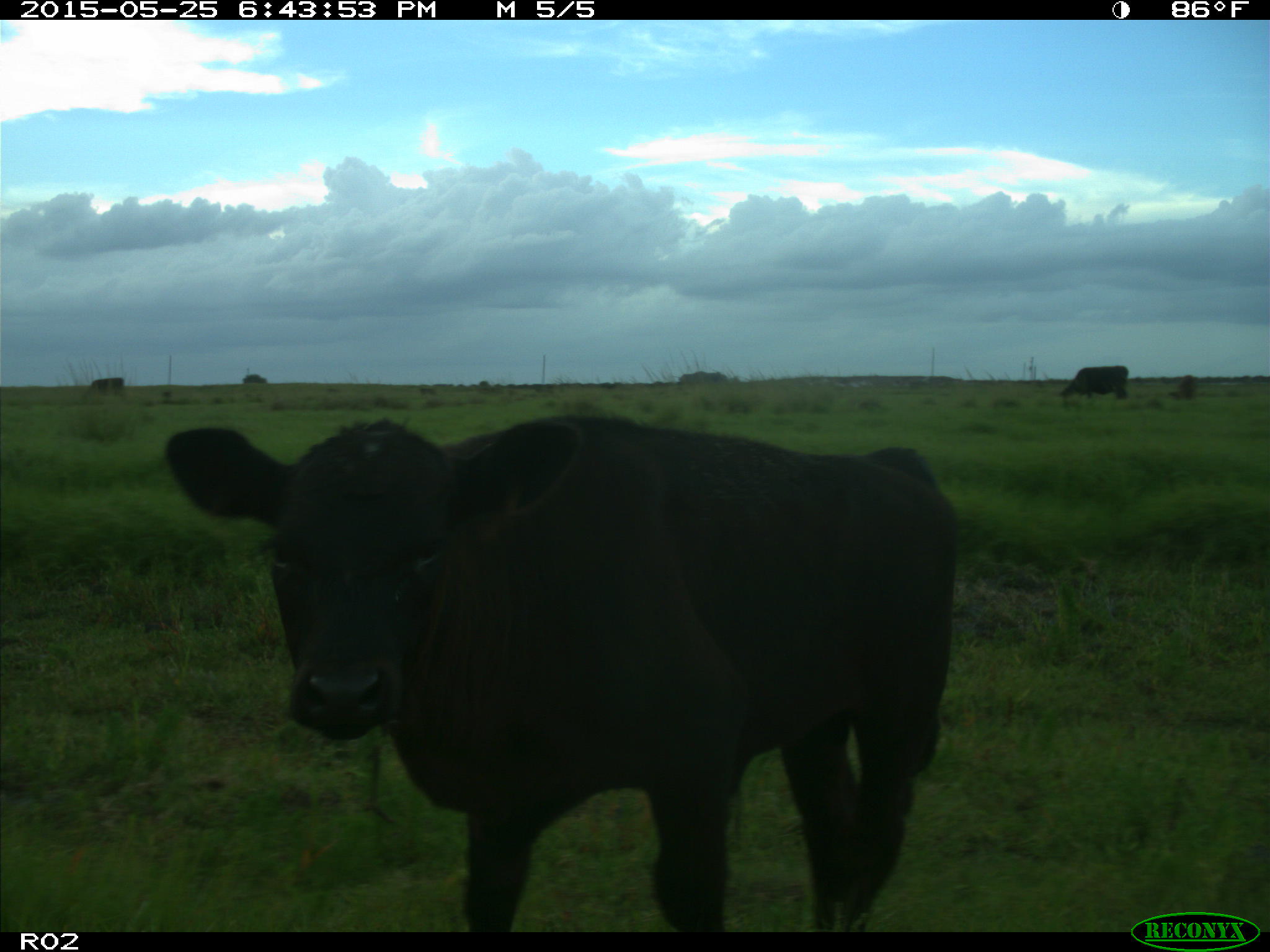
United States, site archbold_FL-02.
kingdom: Animalia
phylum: Chordata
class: Mammalia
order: Artiodactyla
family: Bovidae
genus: Bos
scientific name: Bos taurus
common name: domestic cow